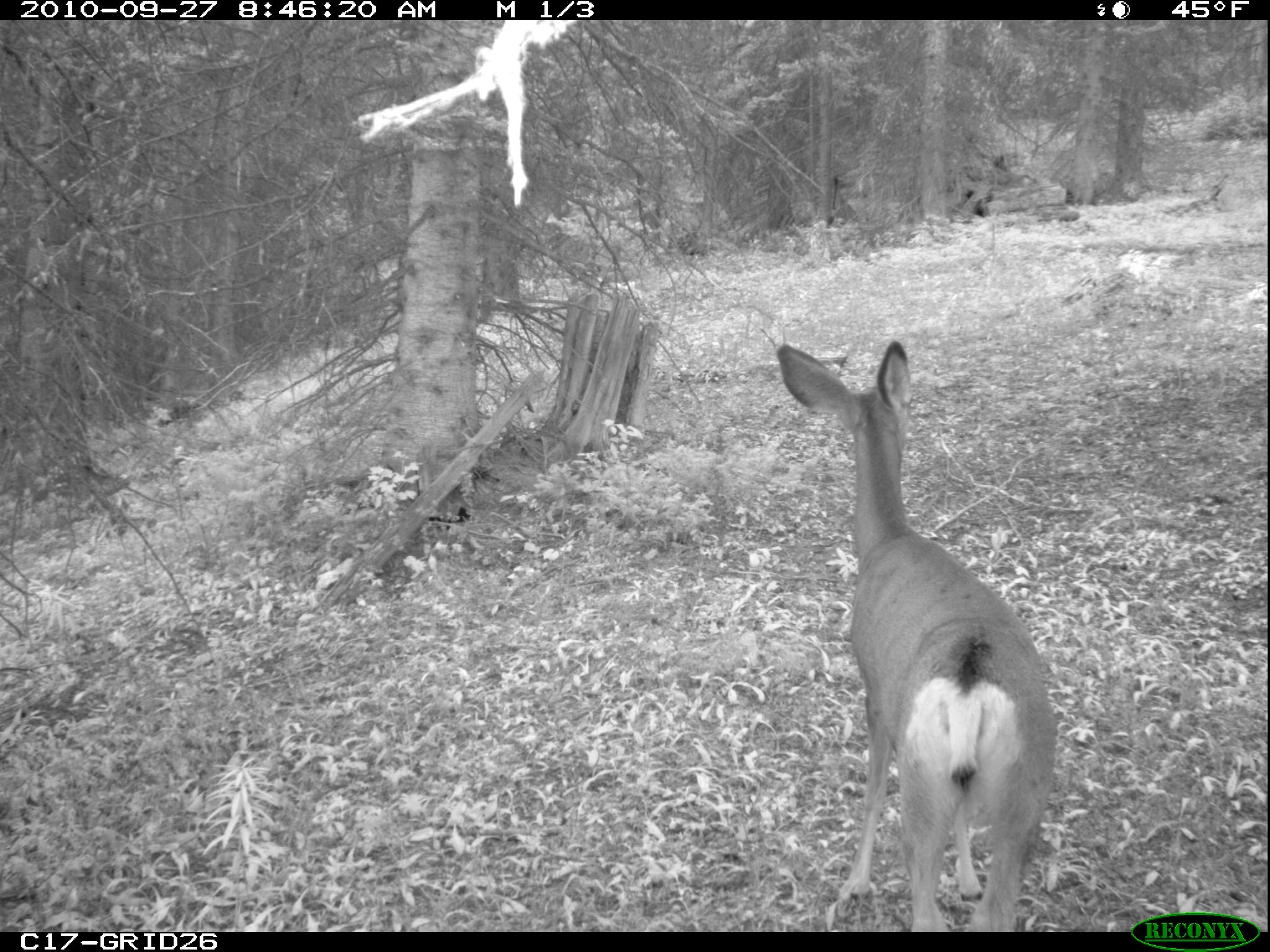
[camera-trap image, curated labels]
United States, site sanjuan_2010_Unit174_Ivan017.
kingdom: Animalia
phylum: Chordata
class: Mammalia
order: Artiodactyla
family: Cervidae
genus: Odocoileus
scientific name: Odocoileus hemionus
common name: mule deer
Odocoileus hemionus (mule deer).